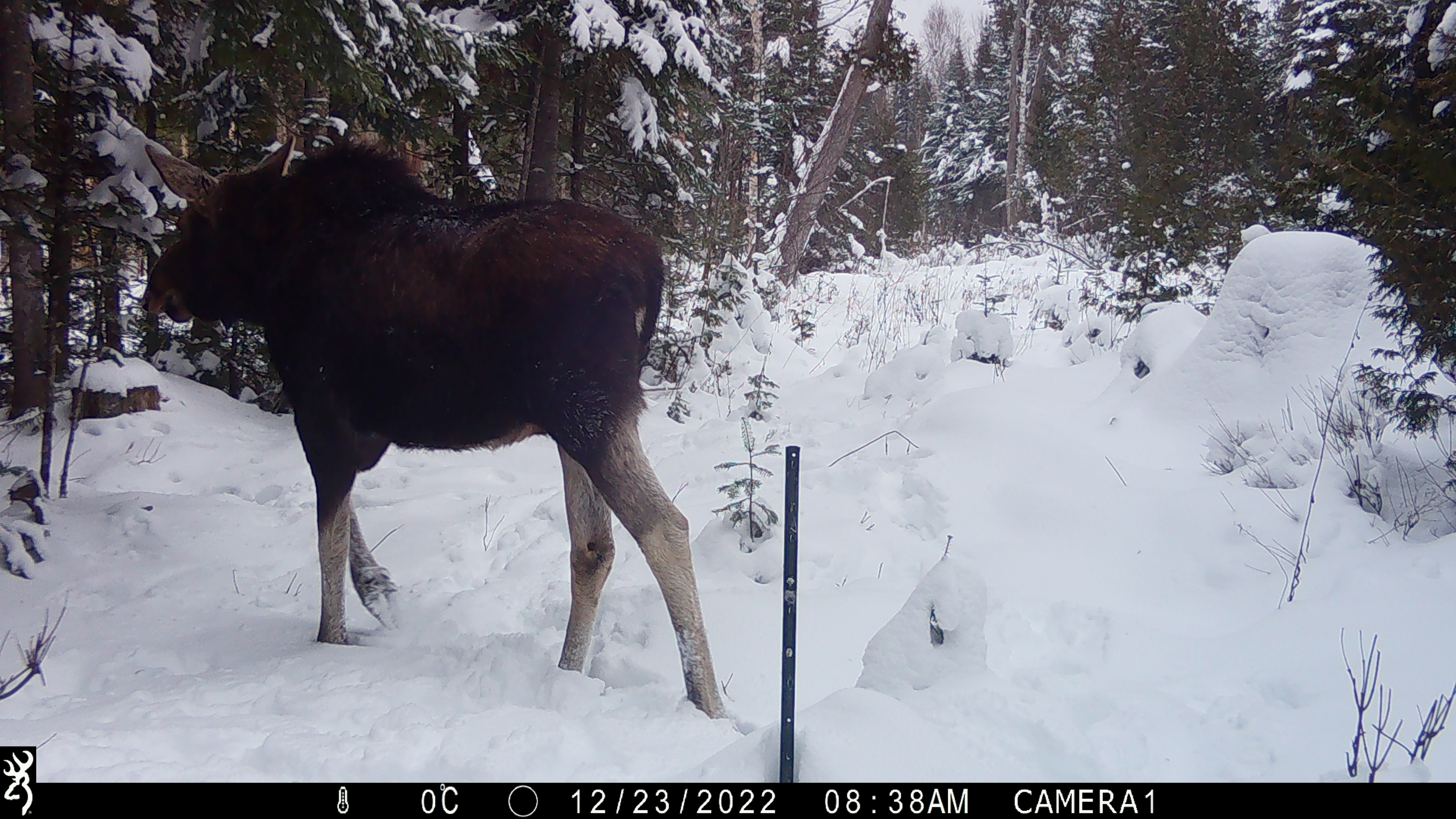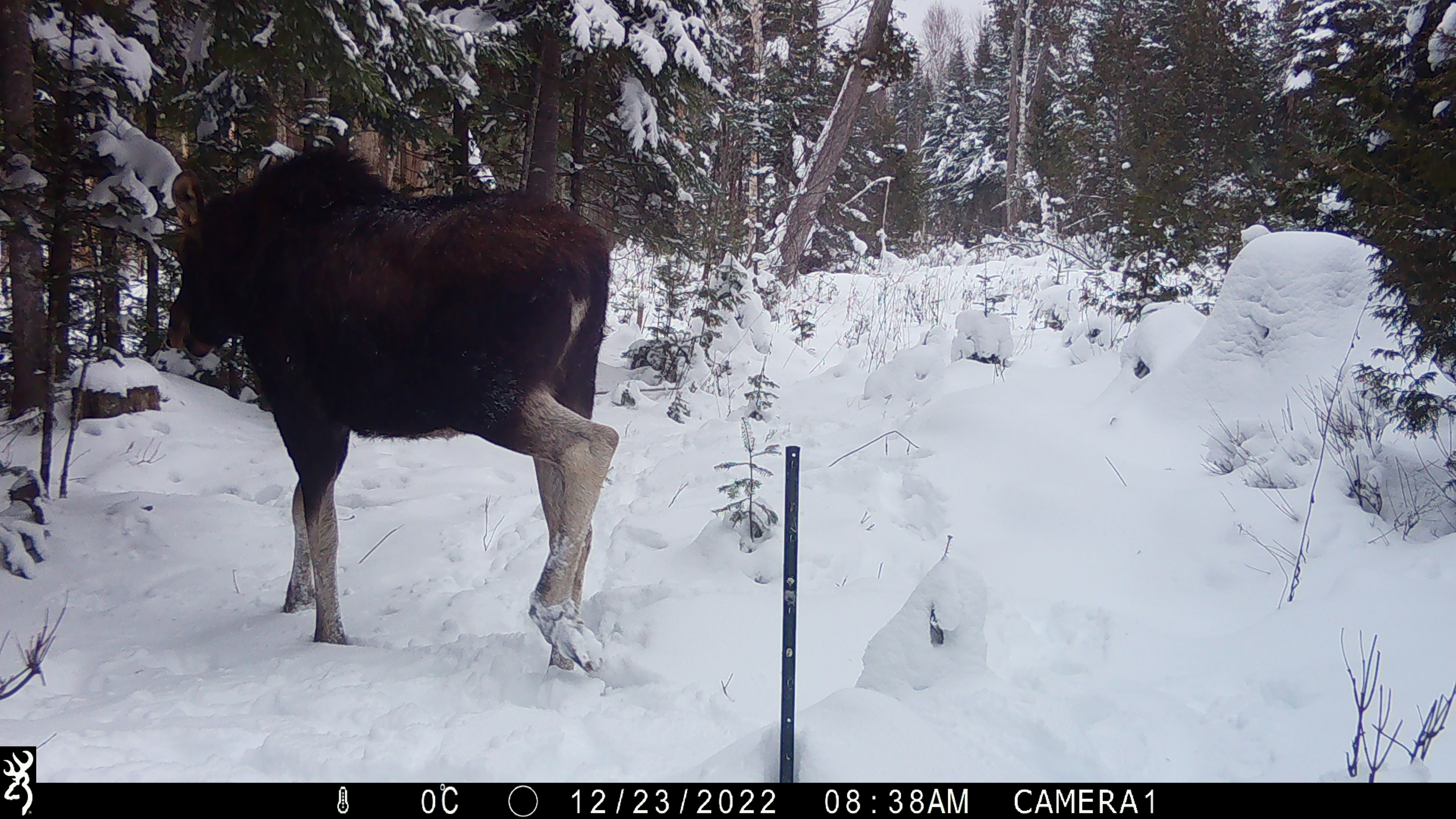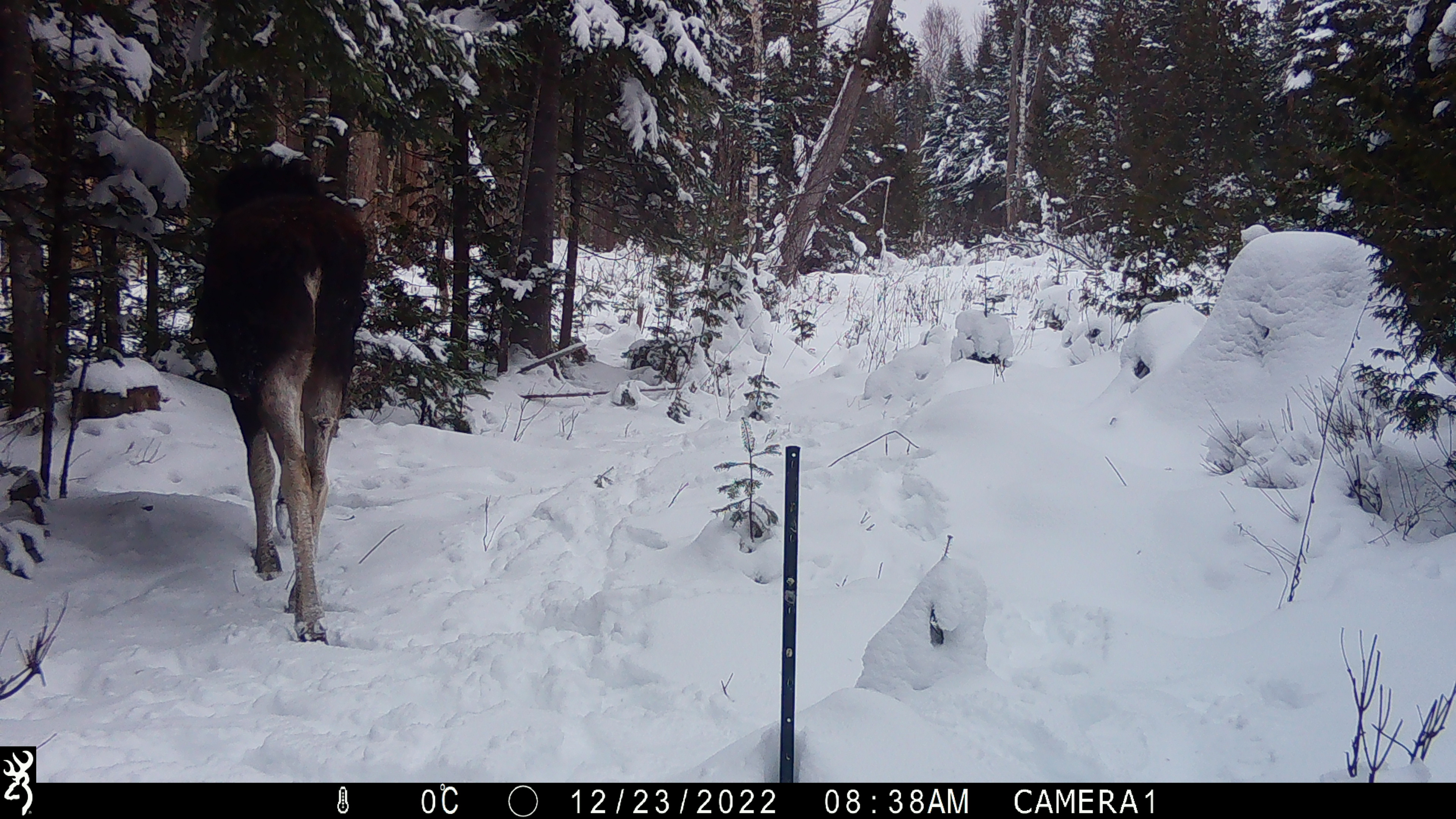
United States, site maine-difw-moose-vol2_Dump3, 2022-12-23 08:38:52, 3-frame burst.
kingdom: Animalia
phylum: Chordata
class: Mammalia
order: Artiodactyla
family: Cervidae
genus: Alces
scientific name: Alces alces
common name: moose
Moose (Alces alces).